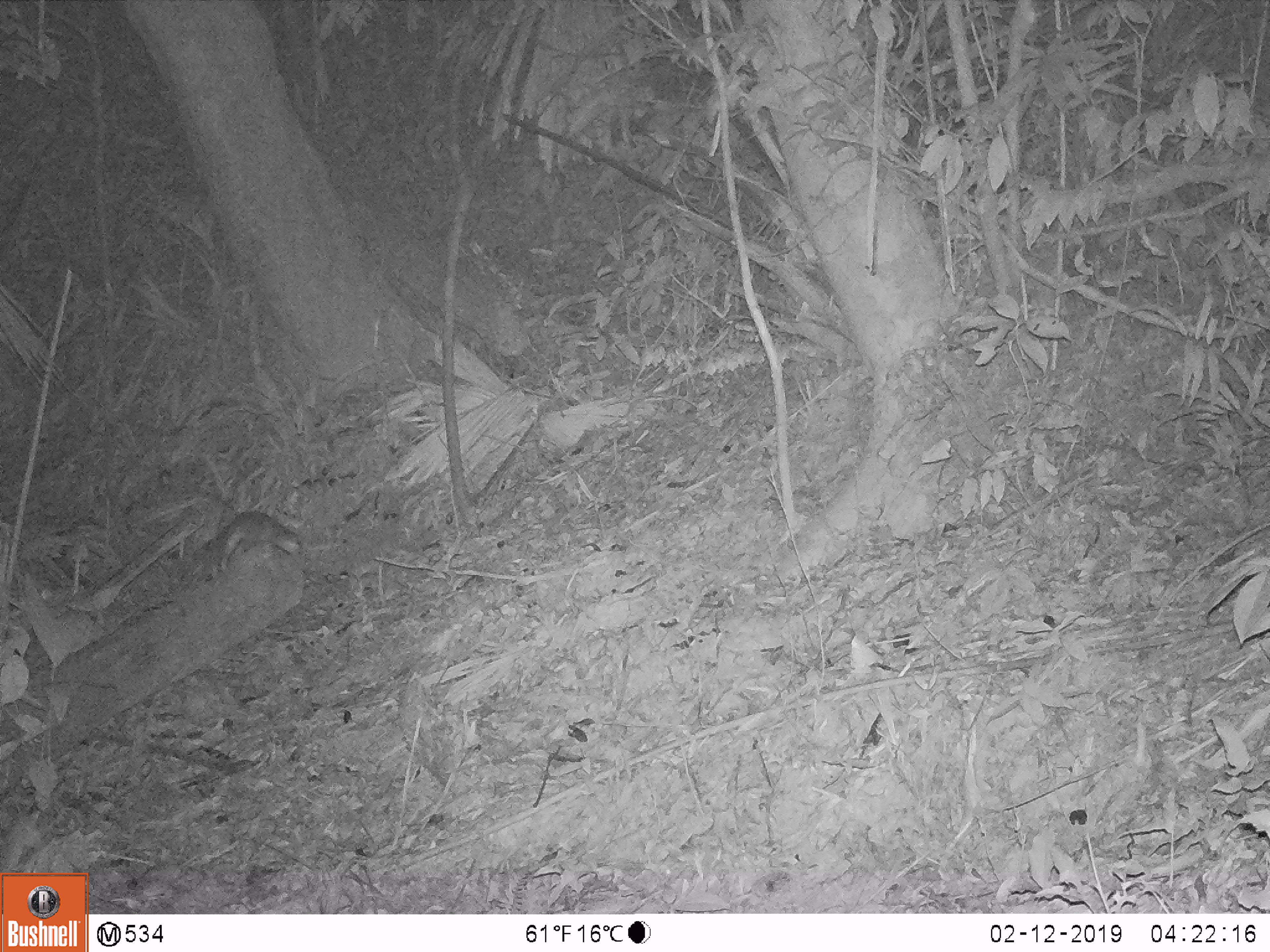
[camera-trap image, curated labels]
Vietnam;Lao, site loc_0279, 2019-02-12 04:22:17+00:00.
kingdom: Animalia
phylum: Chordata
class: Mammalia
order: Carnivora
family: Mustelidae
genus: Melogale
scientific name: Melogale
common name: ferret badger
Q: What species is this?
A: Ferret badger (Melogale).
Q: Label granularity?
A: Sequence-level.